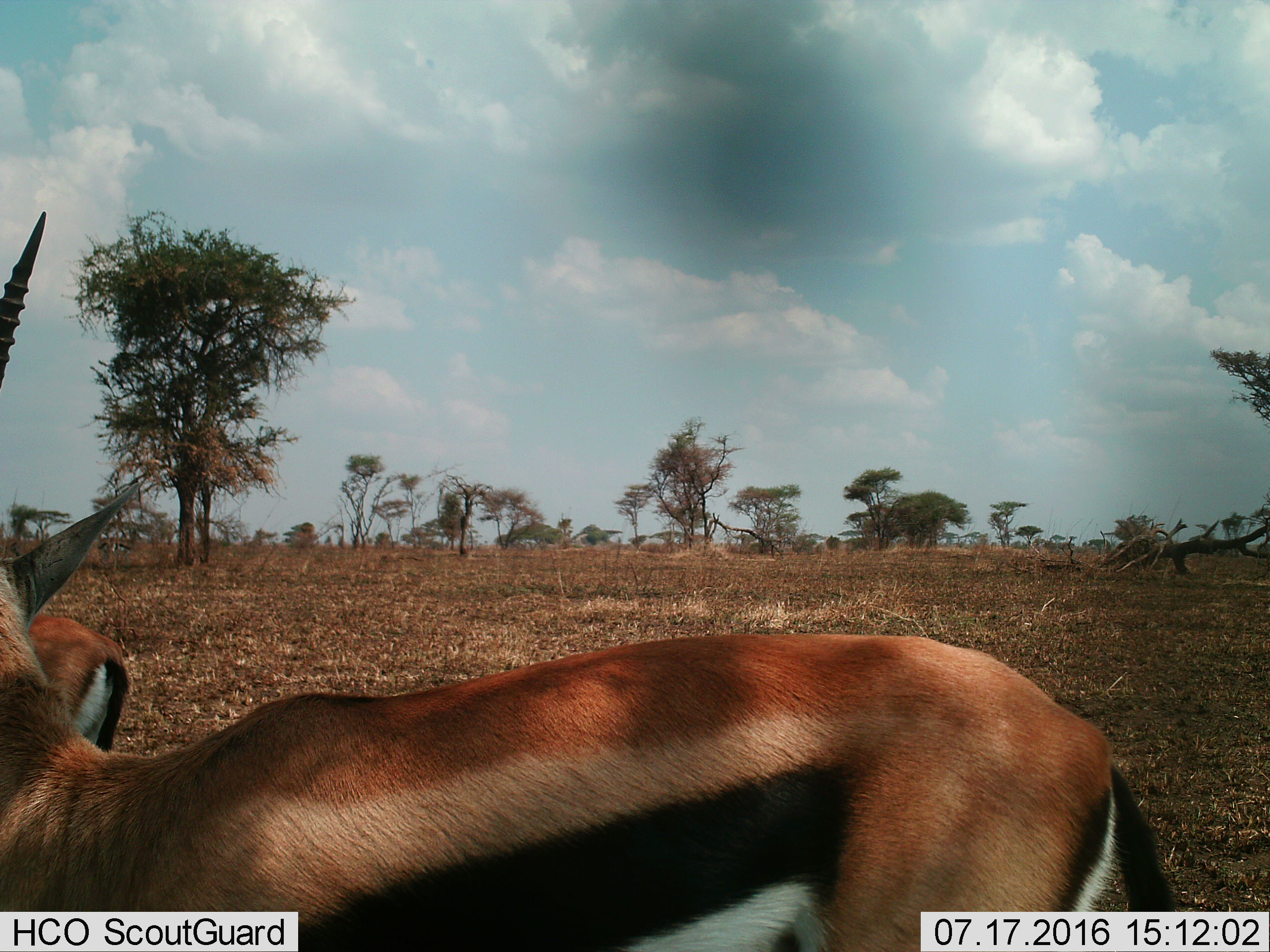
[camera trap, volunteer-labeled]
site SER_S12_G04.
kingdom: Animalia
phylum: Chordata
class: Mammalia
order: Artiodactyla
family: Bovidae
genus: Eudorcas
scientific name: Eudorcas thomsonii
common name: thomson's gazelle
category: gazellethomsons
Gazellethomsons (thomson's gazelle) (Eudorcas thomsonii), count 2. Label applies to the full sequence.